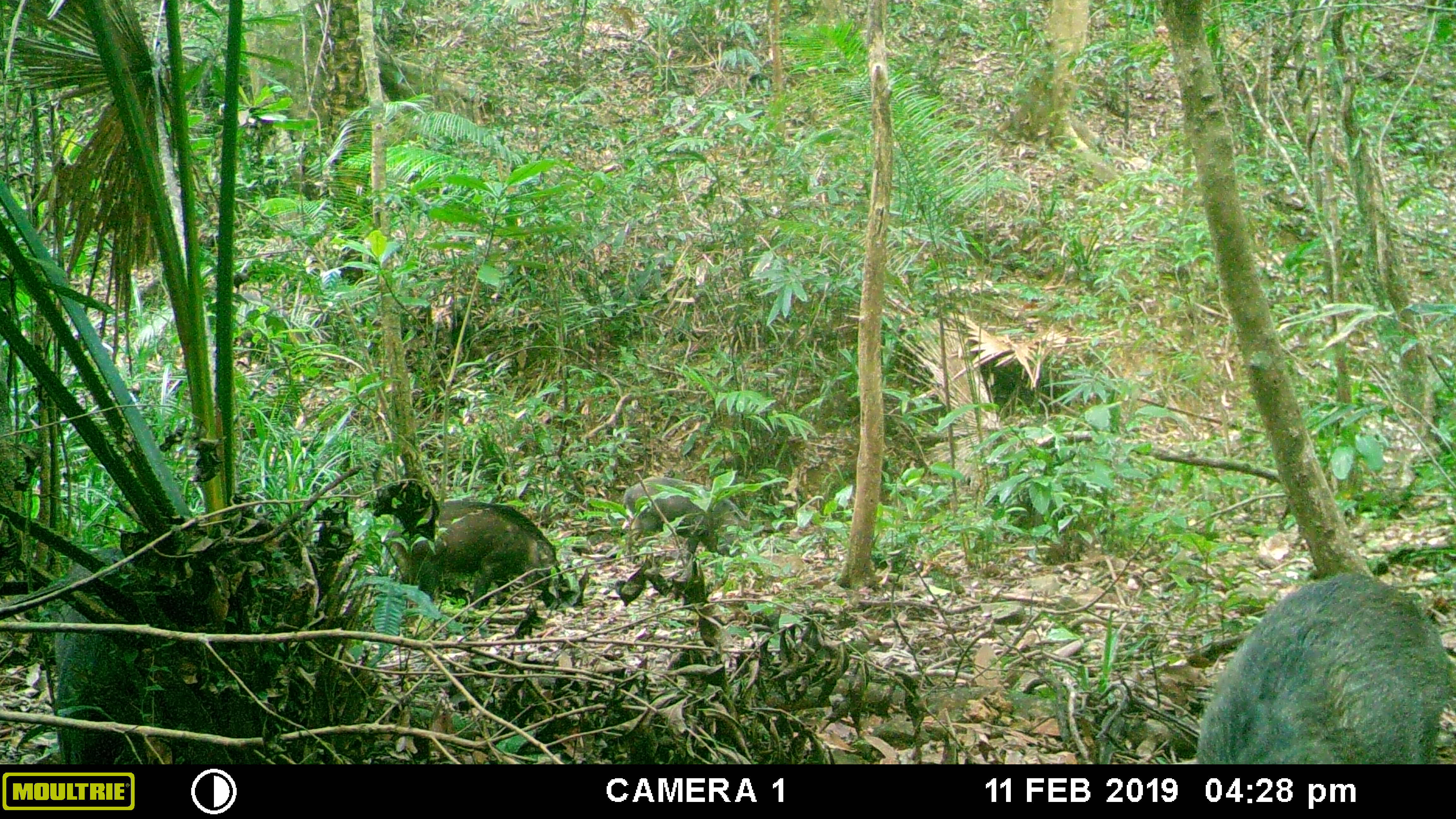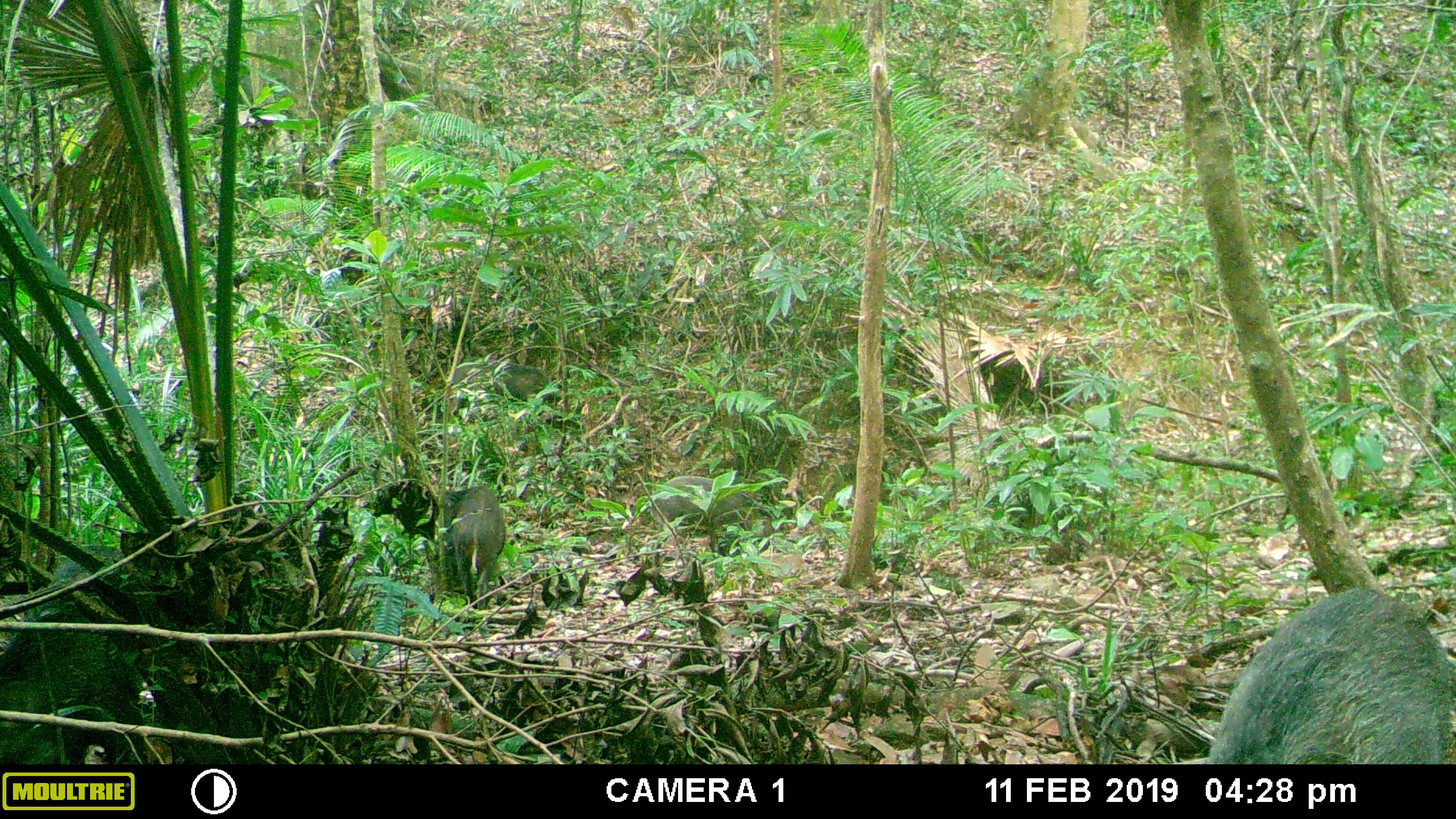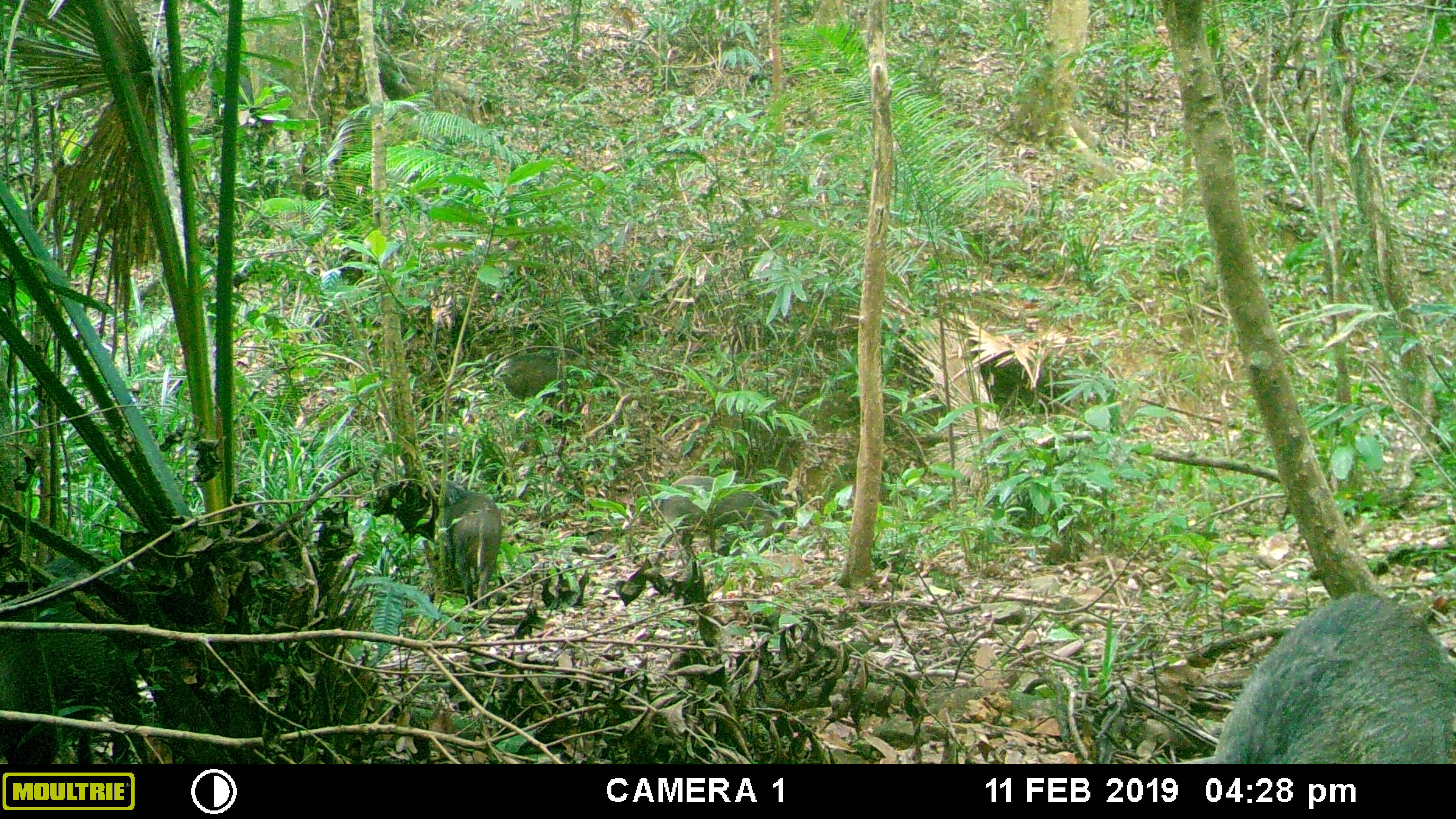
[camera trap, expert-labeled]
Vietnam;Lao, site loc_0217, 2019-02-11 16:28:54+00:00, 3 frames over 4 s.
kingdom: Animalia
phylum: Chordata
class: Mammalia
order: Artiodactyla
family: Suidae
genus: Sus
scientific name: Sus scrofa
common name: eurasian wild pig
Eurasian wild pig (Sus scrofa). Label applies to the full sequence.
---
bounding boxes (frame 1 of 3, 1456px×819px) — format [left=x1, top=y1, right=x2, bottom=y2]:
eurasian wild pig: [left=1192, top=572, right=1452, bottom=763]; [left=55, top=547, right=151, bottom=764]; [left=384, top=500, right=565, bottom=609]; [left=620, top=475, right=751, bottom=565]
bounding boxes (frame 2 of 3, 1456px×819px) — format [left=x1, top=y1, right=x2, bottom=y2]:
eurasian wild pig: [left=1206, top=587, right=1454, bottom=764]; [left=0, top=545, right=147, bottom=764]; [left=644, top=476, right=784, bottom=553]; [left=443, top=484, right=505, bottom=610]; [left=448, top=358, right=561, bottom=418]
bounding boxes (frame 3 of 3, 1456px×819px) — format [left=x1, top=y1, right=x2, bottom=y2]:
eurasian wild pig: [left=1211, top=586, right=1452, bottom=760]; [left=0, top=549, right=146, bottom=764]; [left=355, top=478, right=502, bottom=610]; [left=649, top=475, right=787, bottom=566]; [left=475, top=351, right=561, bottom=400]